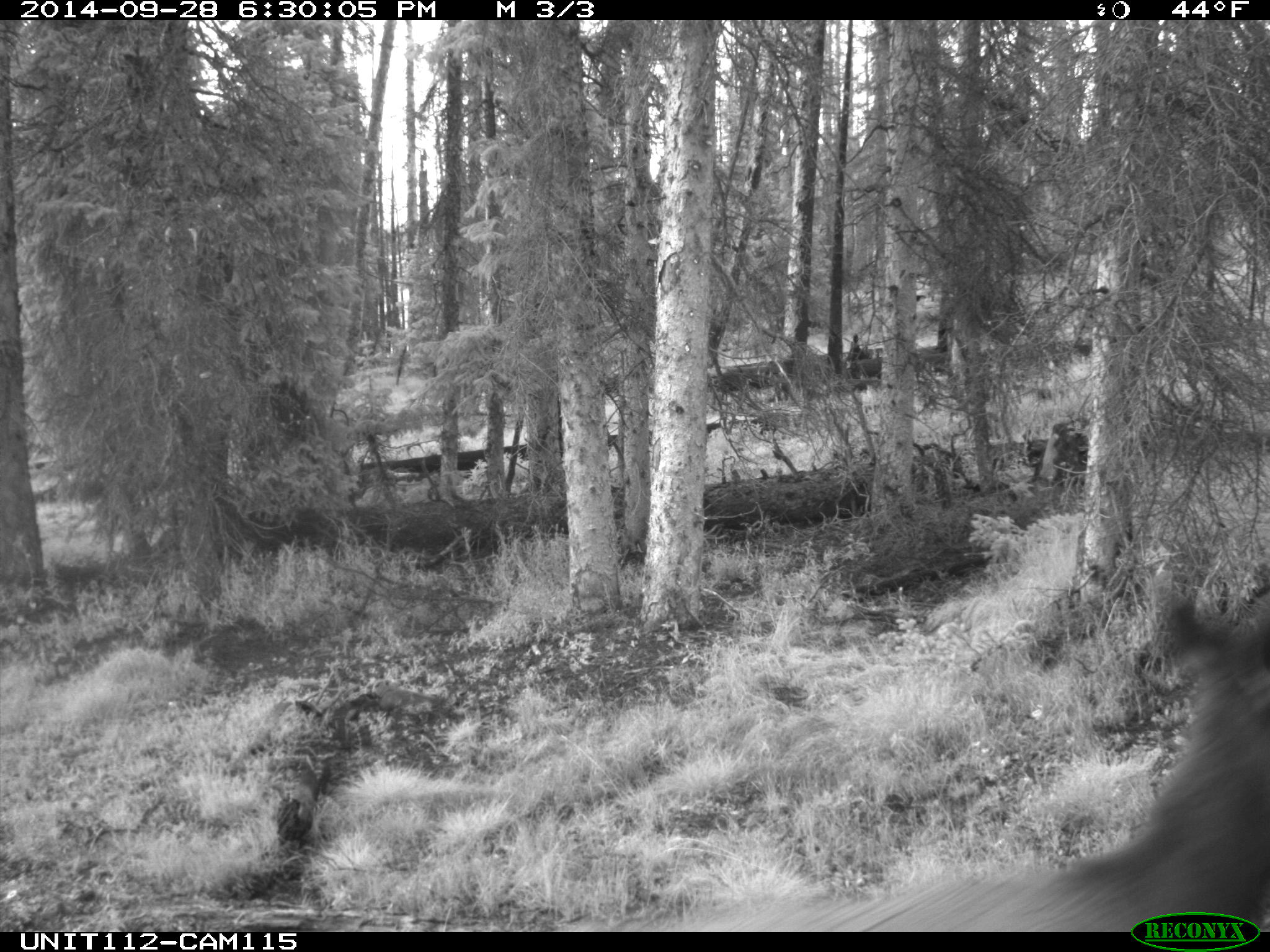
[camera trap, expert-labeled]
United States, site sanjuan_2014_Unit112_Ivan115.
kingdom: Animalia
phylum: Chordata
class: Mammalia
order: Artiodactyla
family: Cervidae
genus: Cervus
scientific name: Cervus elaphus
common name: red deer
Cervus elaphus (red deer).